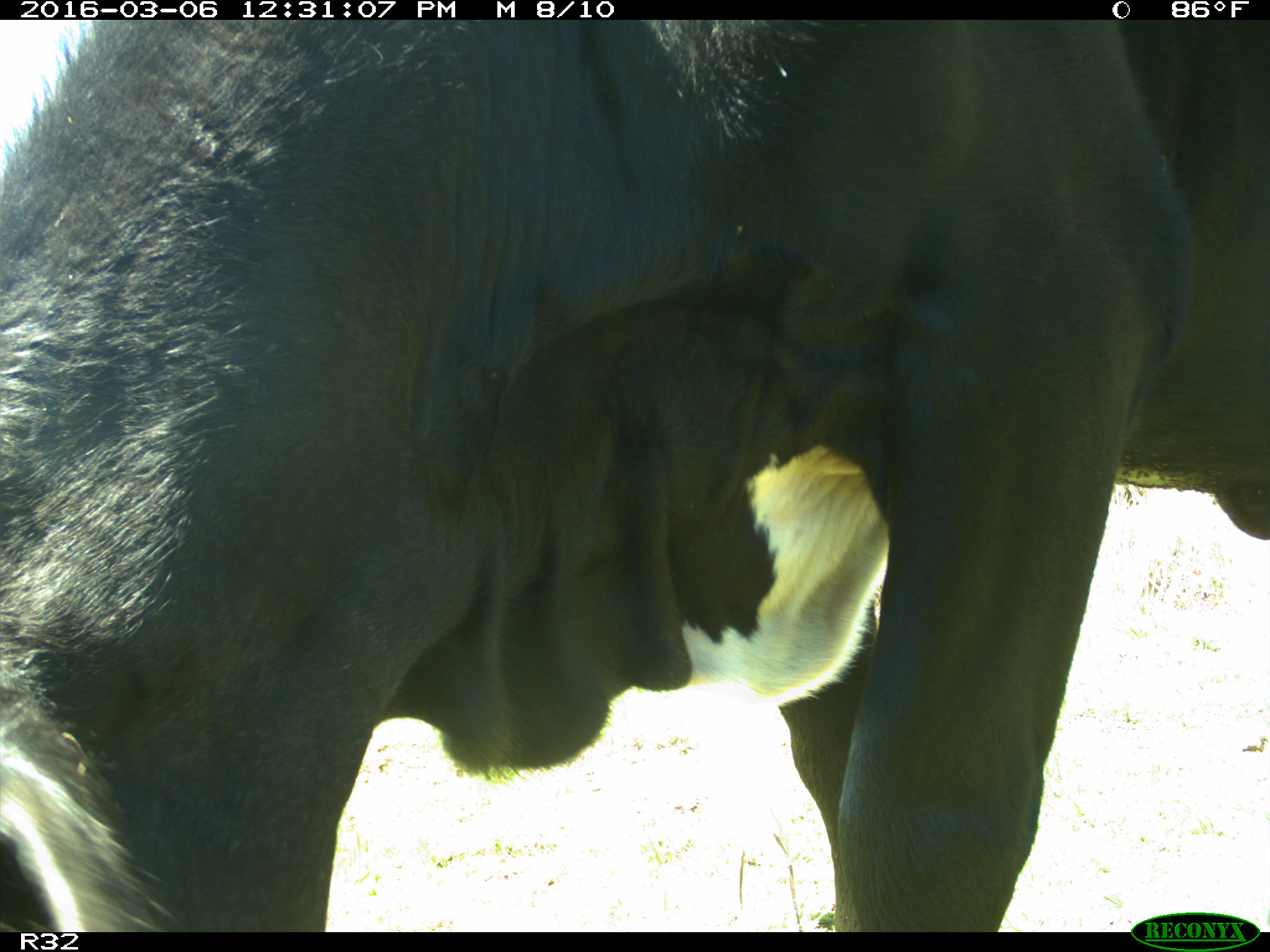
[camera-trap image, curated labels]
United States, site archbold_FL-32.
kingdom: Animalia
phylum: Chordata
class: Mammalia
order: Artiodactyla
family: Bovidae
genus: Bos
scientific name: Bos taurus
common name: domestic cow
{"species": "Bos taurus (domestic cow)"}